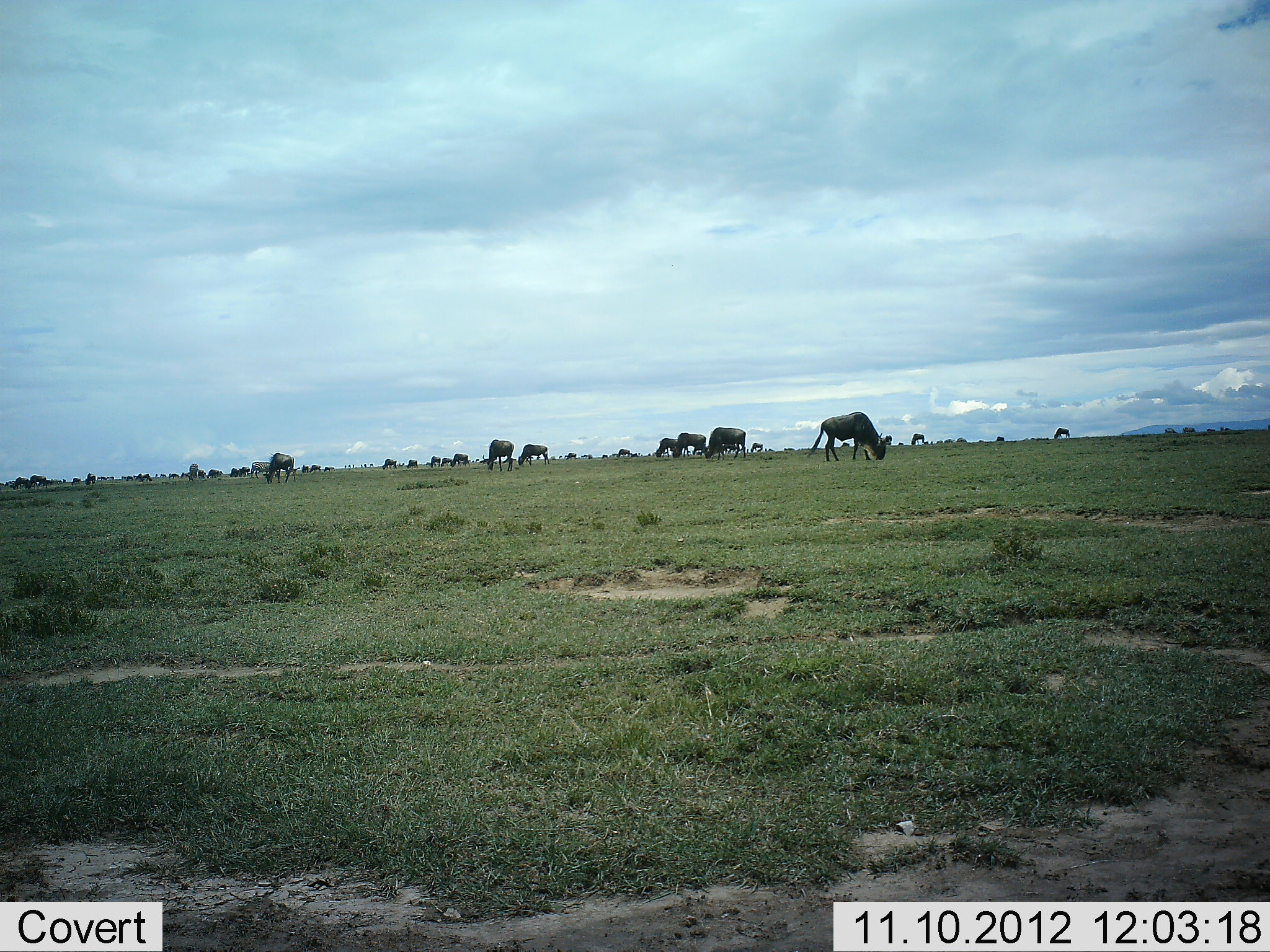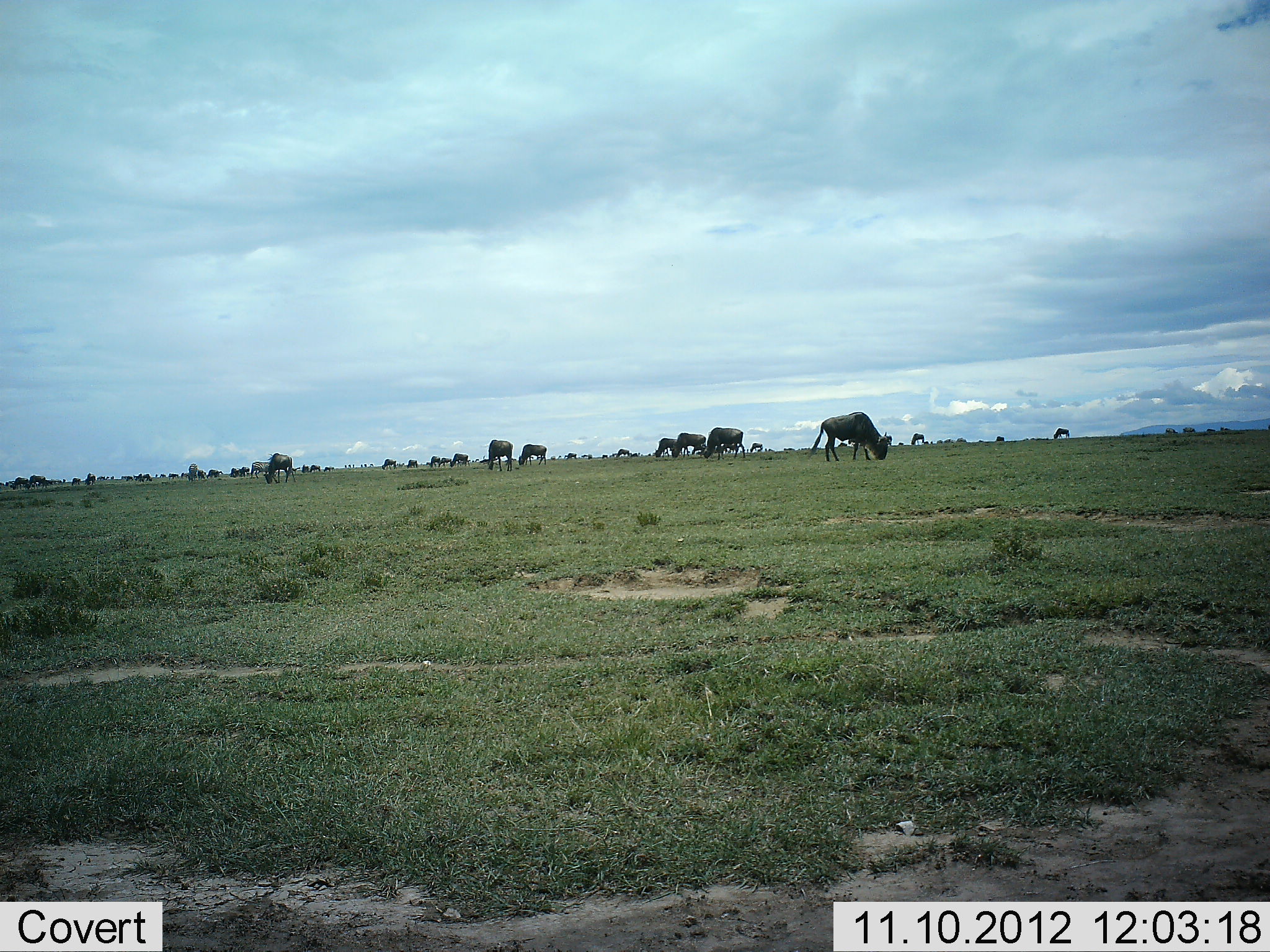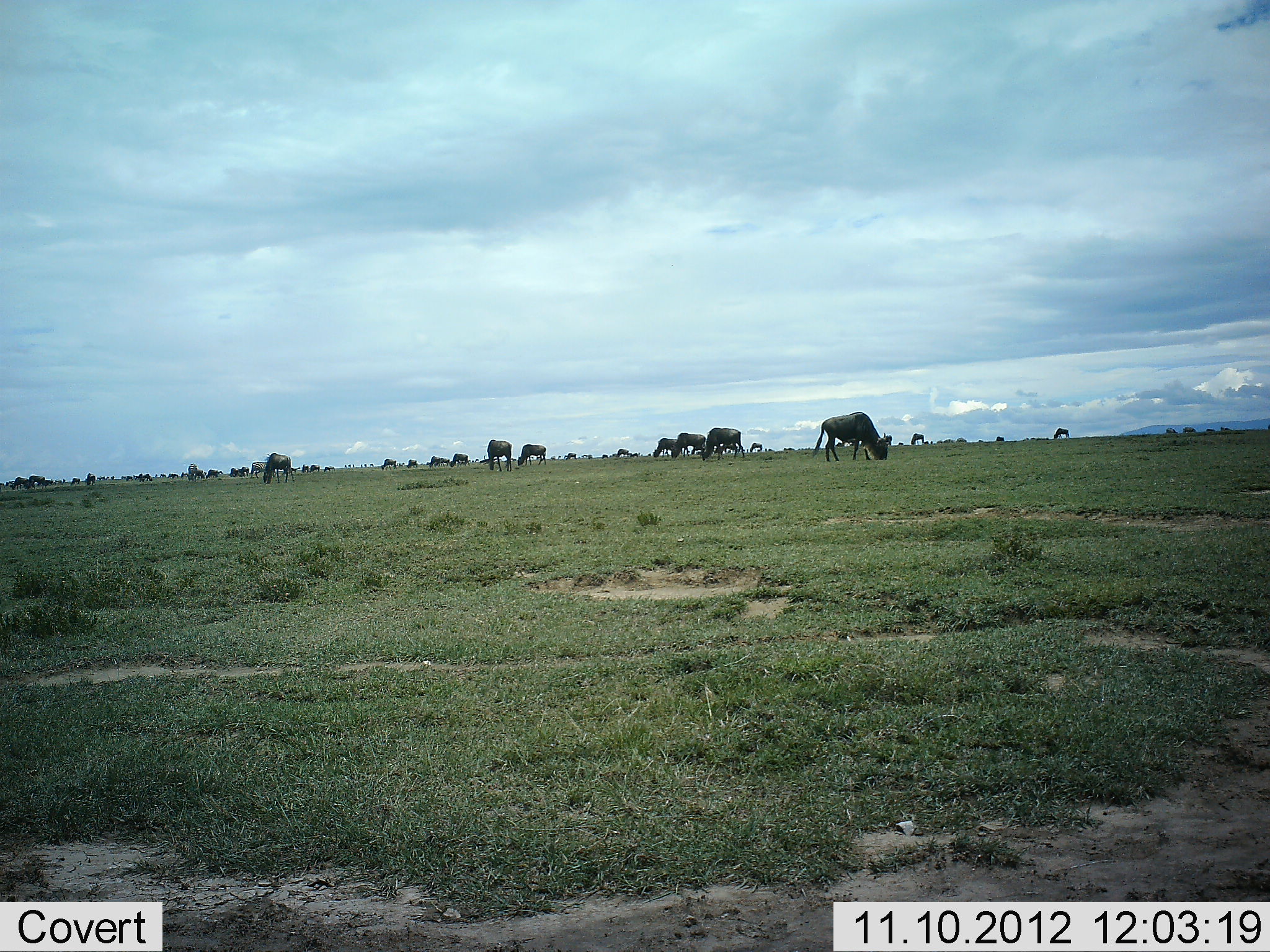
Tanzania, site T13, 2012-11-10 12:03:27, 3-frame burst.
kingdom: Animalia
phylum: Chordata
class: Mammalia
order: Artiodactyla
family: Bovidae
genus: Connochaetes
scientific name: Connochaetes taurinus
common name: blue wildebeest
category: wildebeest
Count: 11-50.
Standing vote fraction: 60%.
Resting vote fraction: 0%.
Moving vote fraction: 30%.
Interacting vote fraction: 0%.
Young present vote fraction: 0%.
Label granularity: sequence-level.